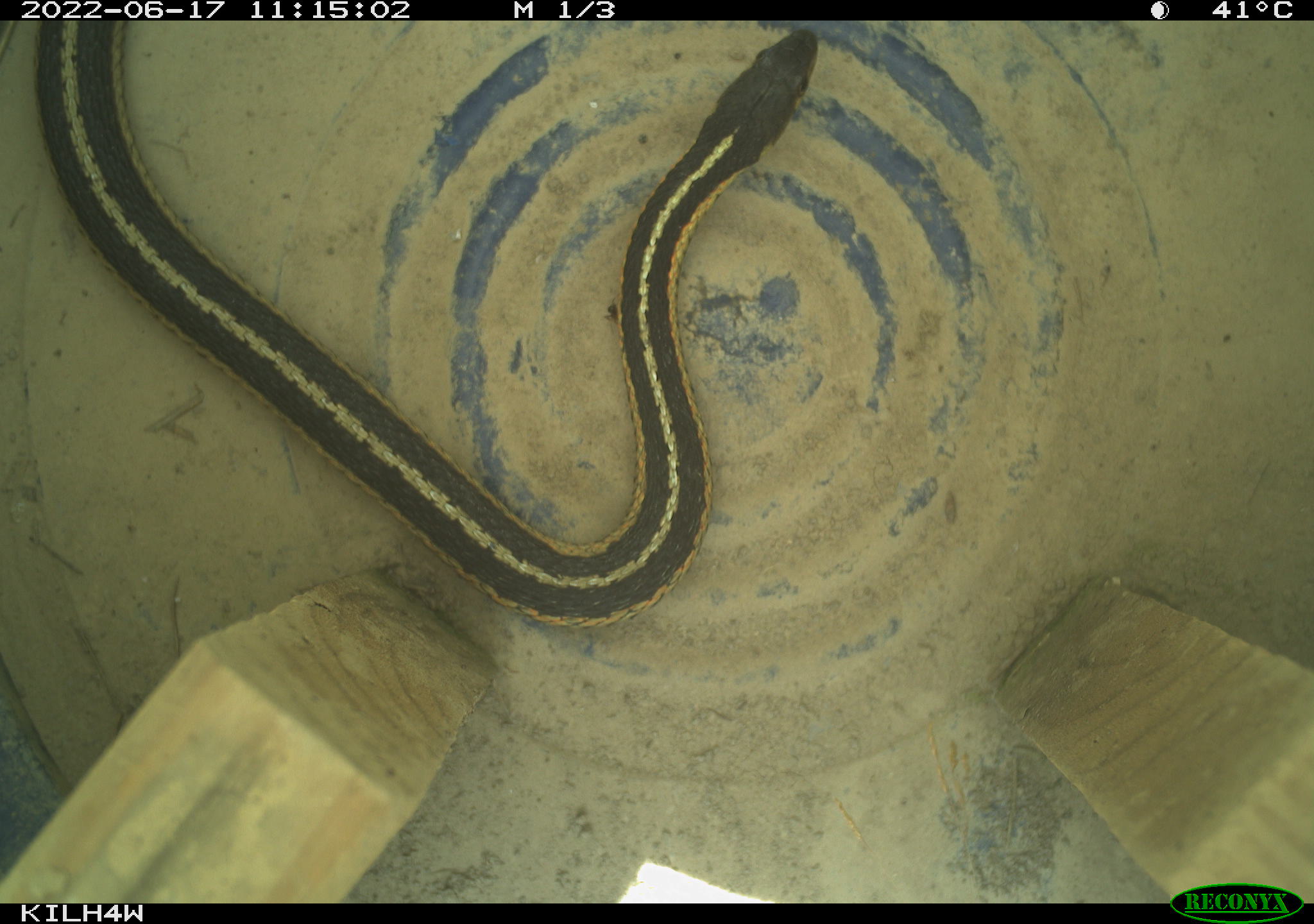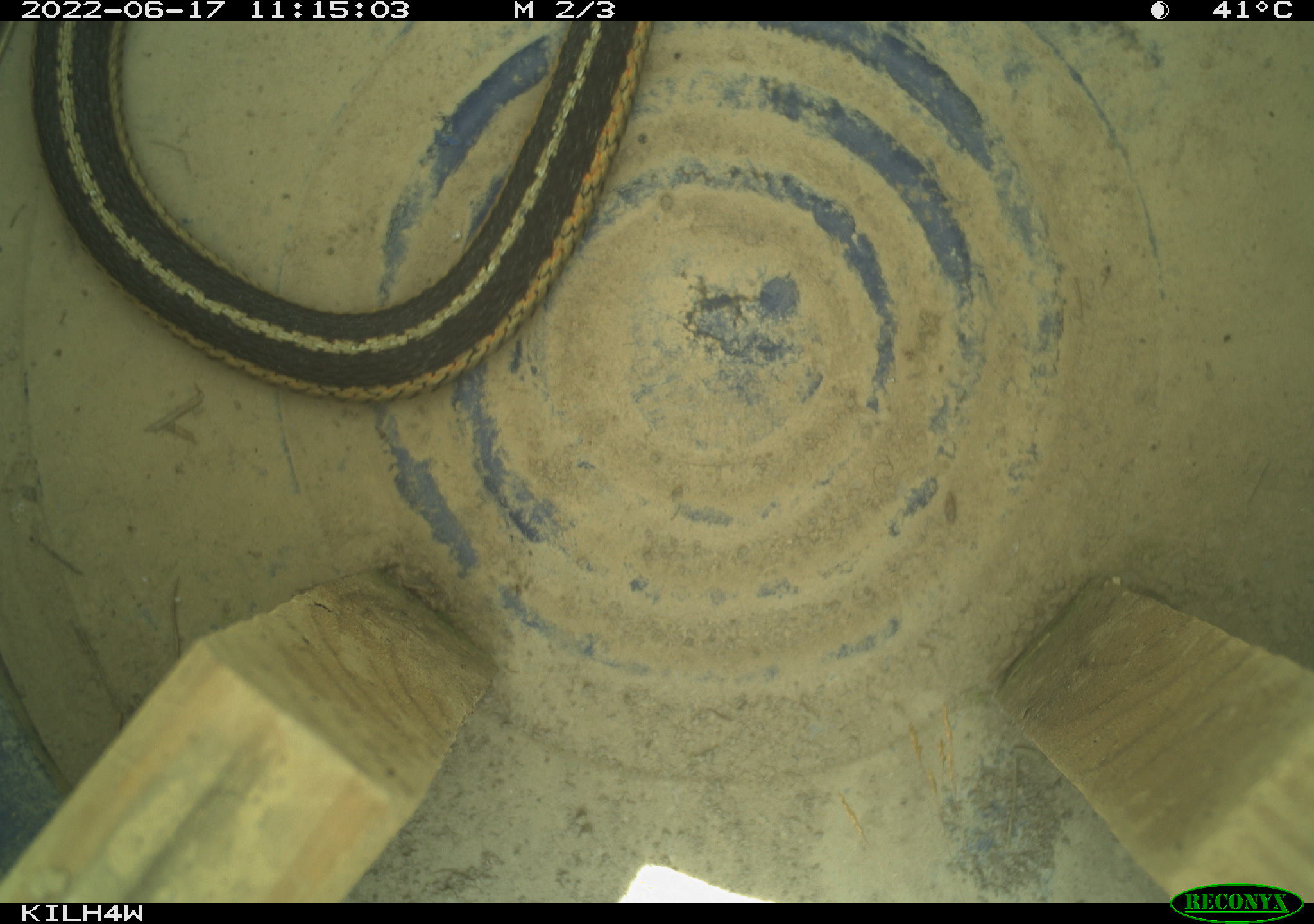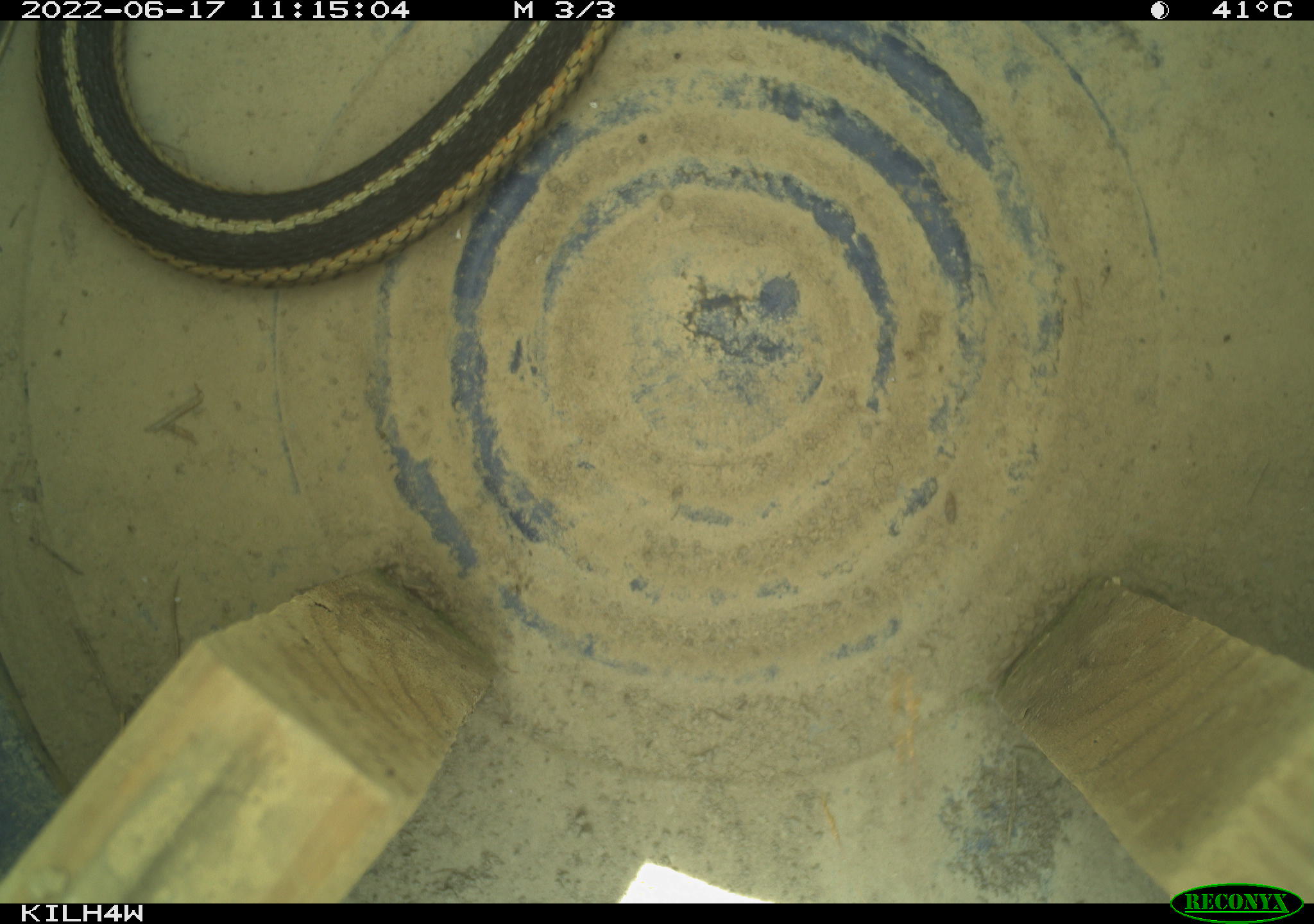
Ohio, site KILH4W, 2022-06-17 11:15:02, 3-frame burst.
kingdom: Animalia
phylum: Chordata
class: Reptilia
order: Squamata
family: Colubridae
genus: Thamnophis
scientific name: Thamnophis sirtalis sirtalis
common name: eastern gartersnake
Eastern gartersnake (Thamnophis sirtalis sirtalis).